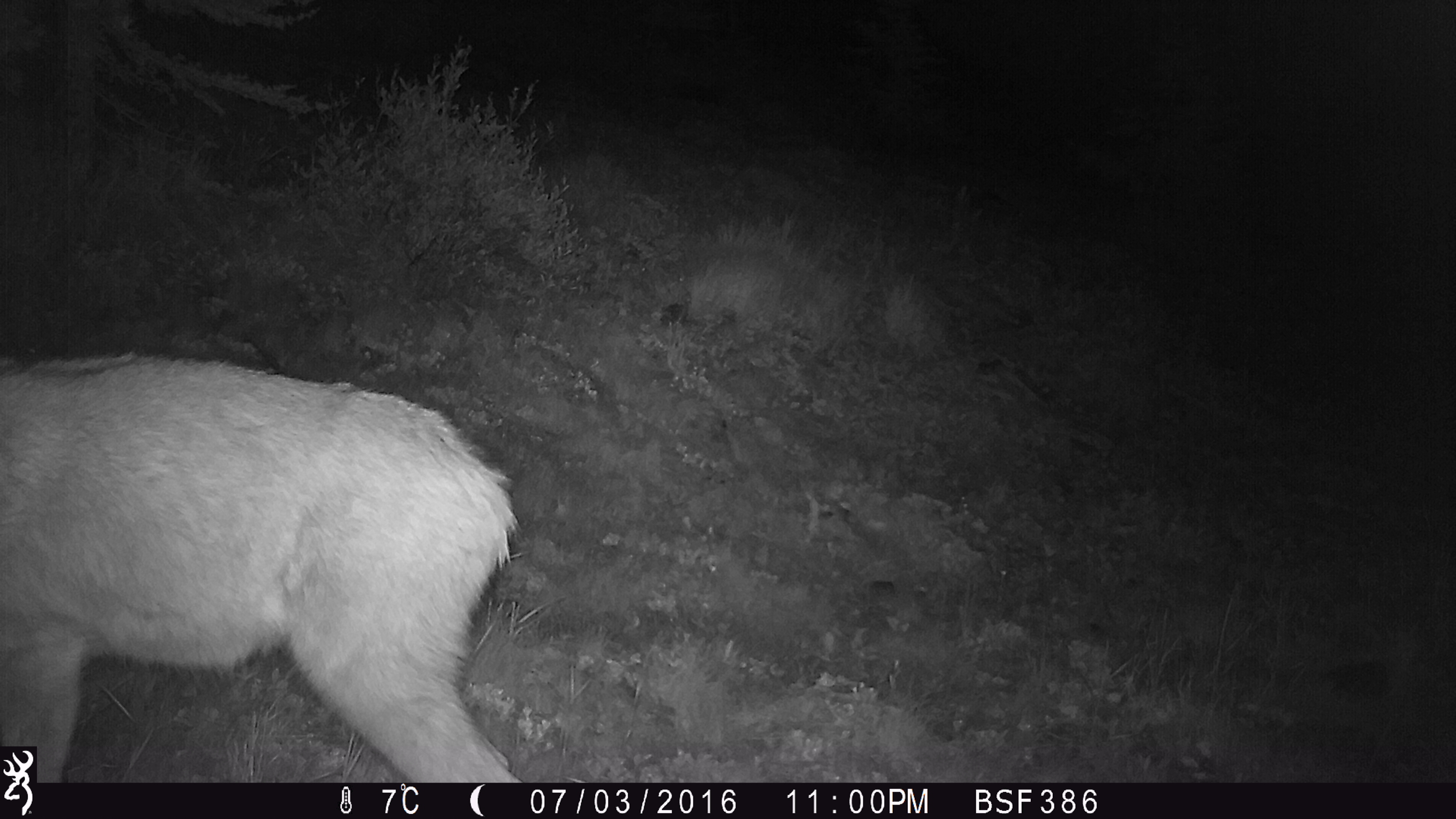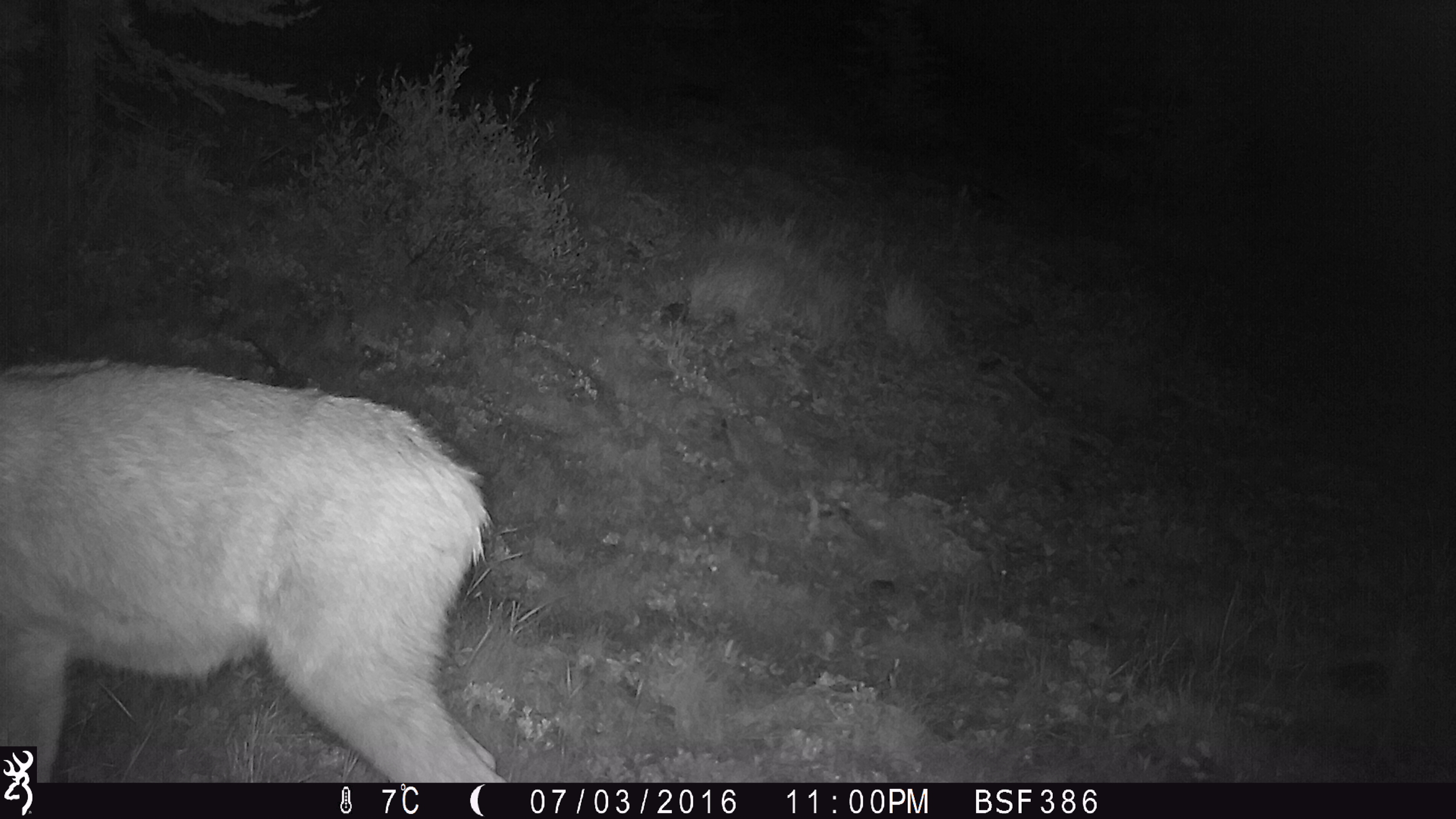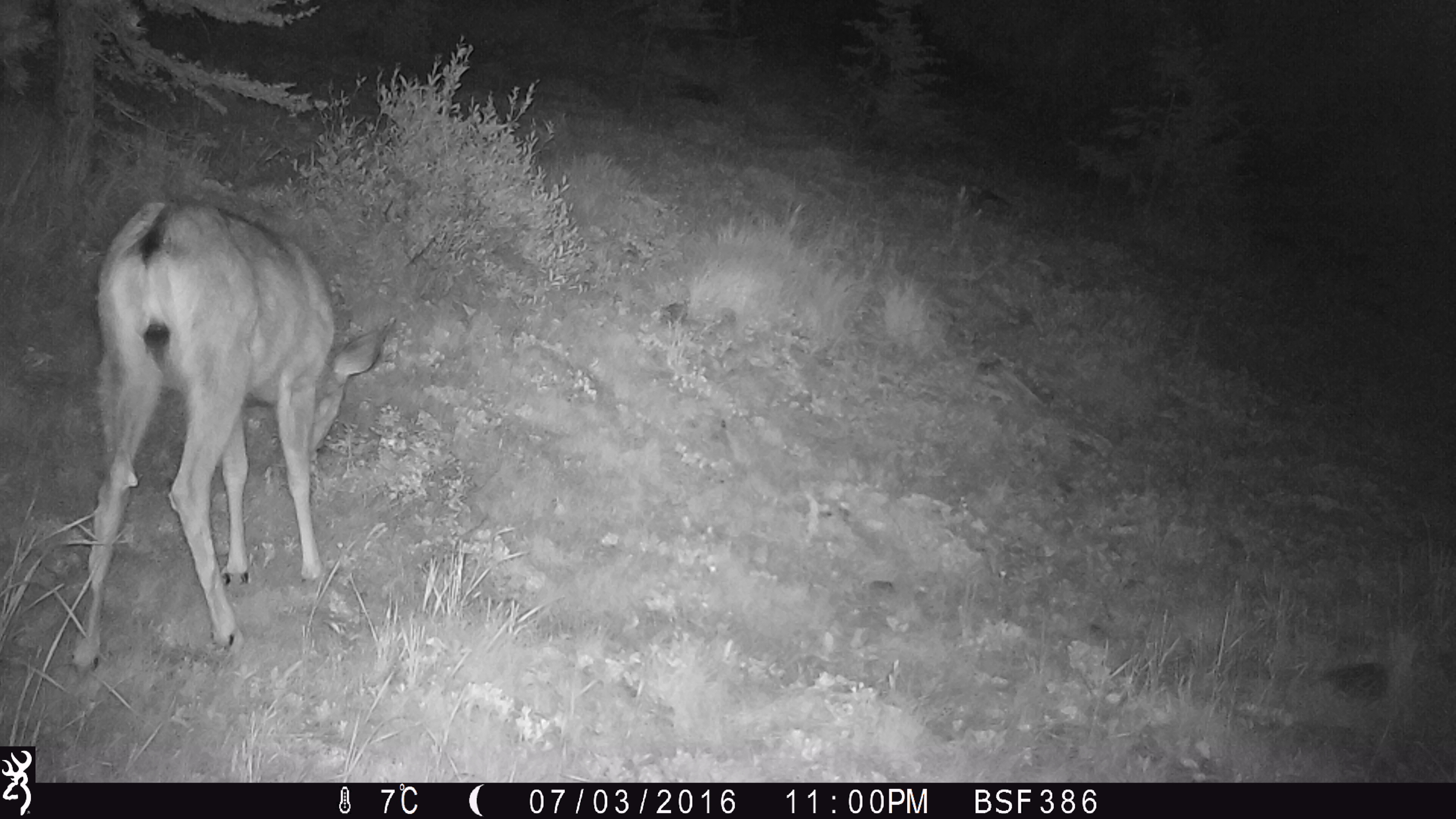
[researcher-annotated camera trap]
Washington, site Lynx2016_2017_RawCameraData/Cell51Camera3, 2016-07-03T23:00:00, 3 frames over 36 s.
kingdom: Animalia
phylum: Chordata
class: Mammalia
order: Artiodactyla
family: Cervidae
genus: Odocoileus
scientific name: Odocoileus hemionus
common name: mule deer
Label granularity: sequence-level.